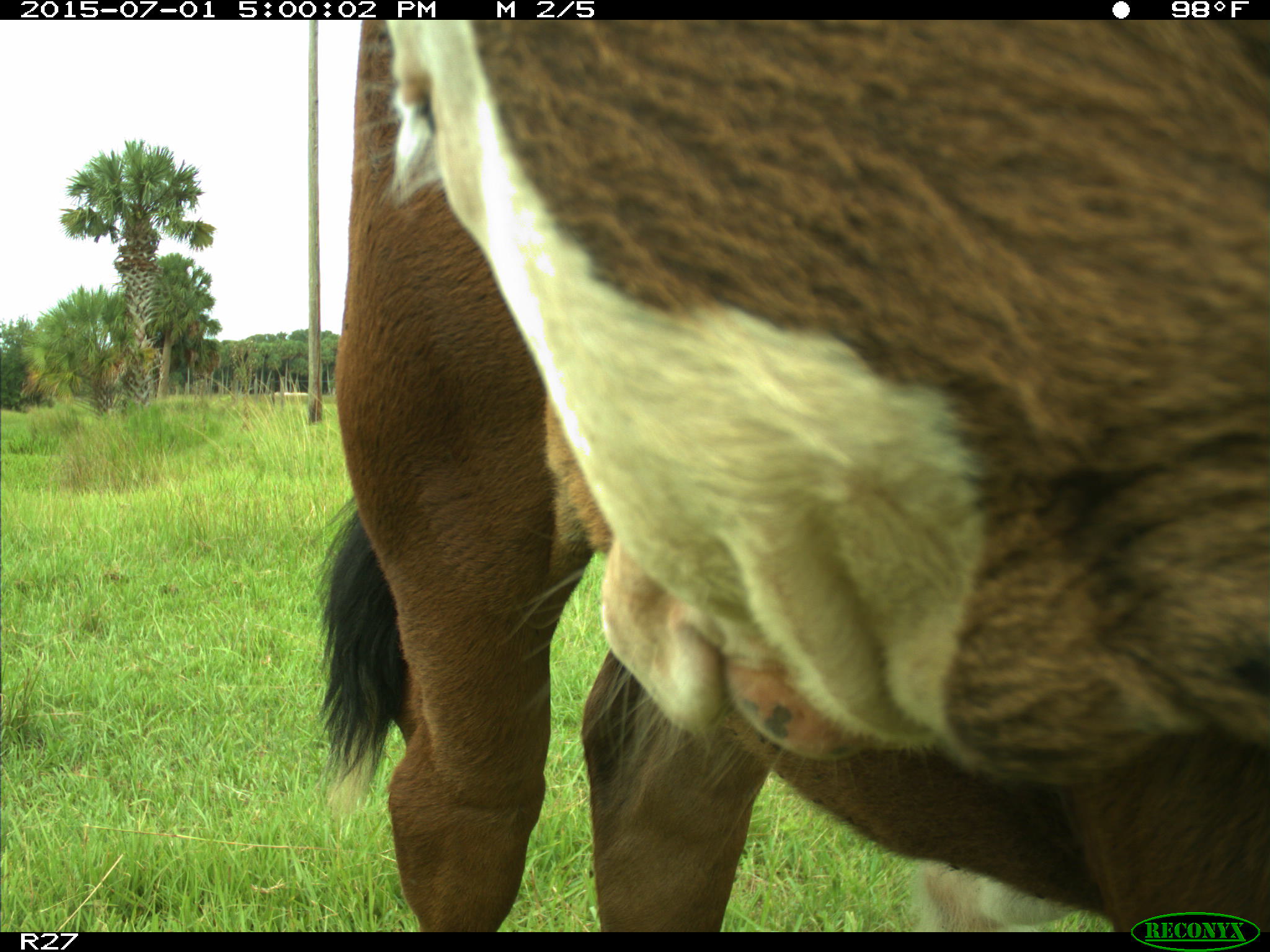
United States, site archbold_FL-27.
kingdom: Animalia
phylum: Chordata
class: Mammalia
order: Artiodactyla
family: Bovidae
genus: Bos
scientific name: Bos taurus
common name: domestic cow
Bos taurus (domestic cow).